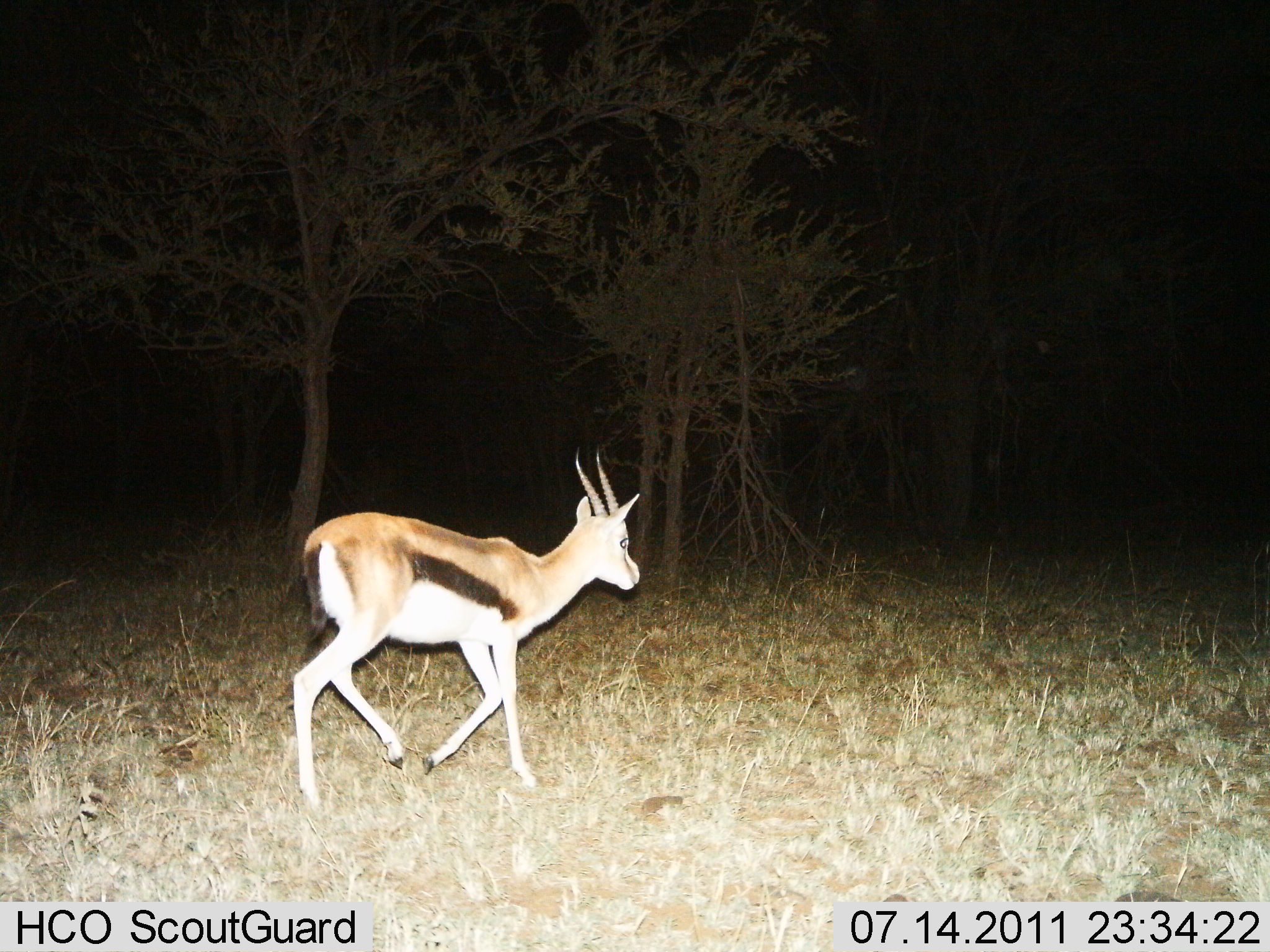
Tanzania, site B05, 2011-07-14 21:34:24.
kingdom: Animalia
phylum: Chordata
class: Mammalia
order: Artiodactyla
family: Bovidae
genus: Eudorcas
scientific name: Eudorcas thomsonii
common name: thomson's gazelle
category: gazellethomsons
Gazellethomsons (thomson's gazelle) (Eudorcas thomsonii), count 1. Behavior (volunteer vote fractions): standing 0%, resting 0%, moving 100%, interacting 0%. Young present (vote fraction): 0%. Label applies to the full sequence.